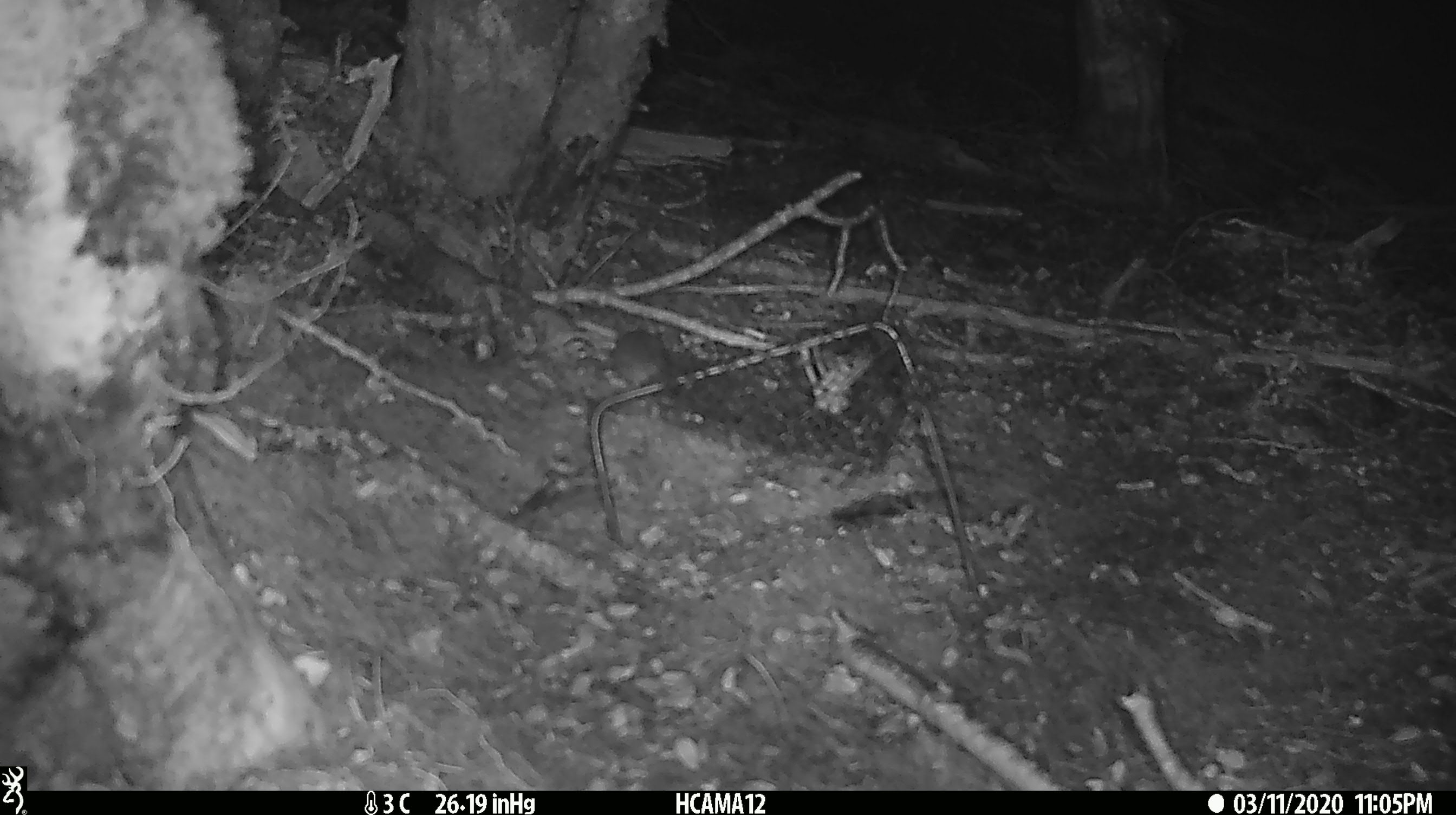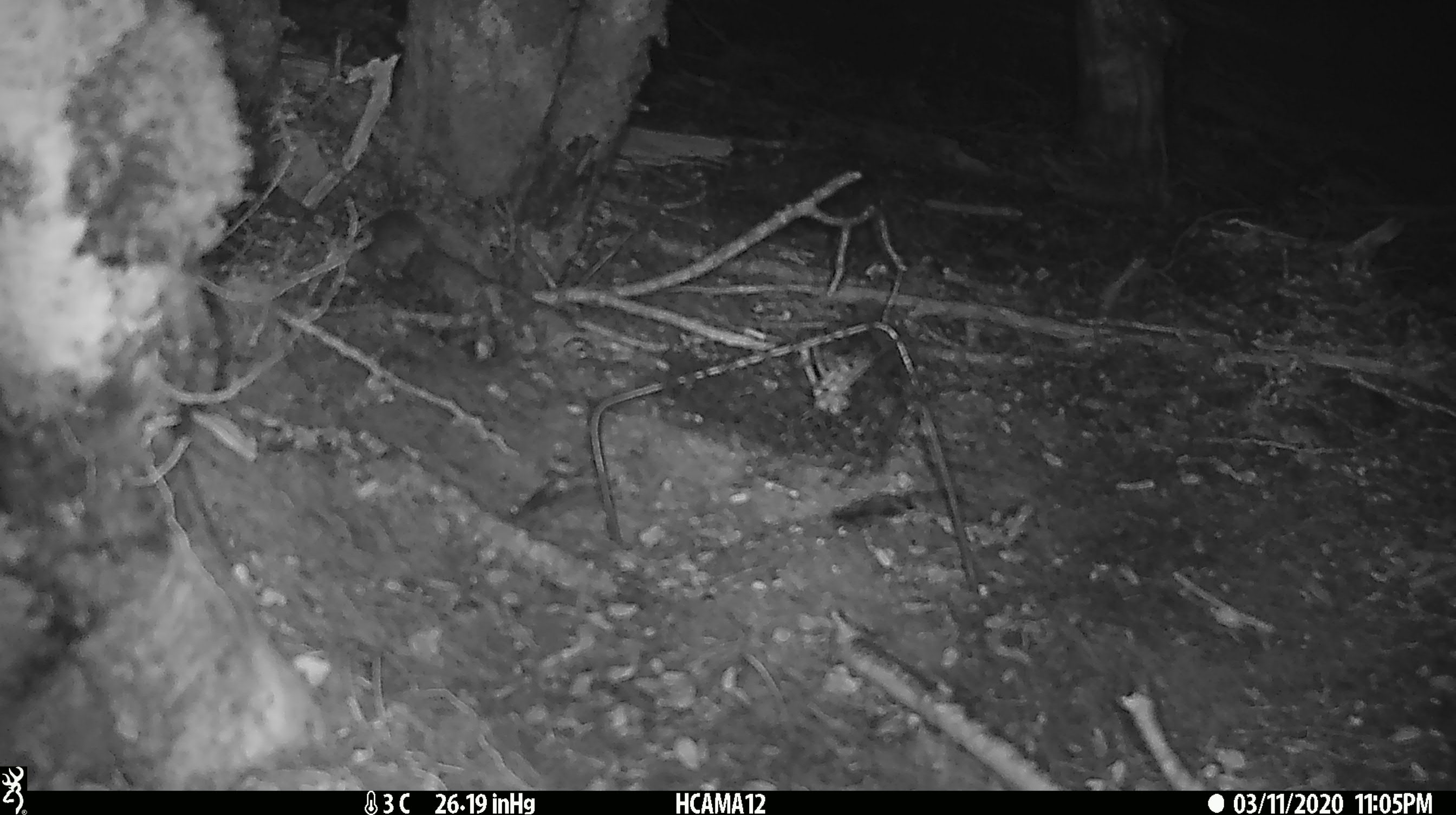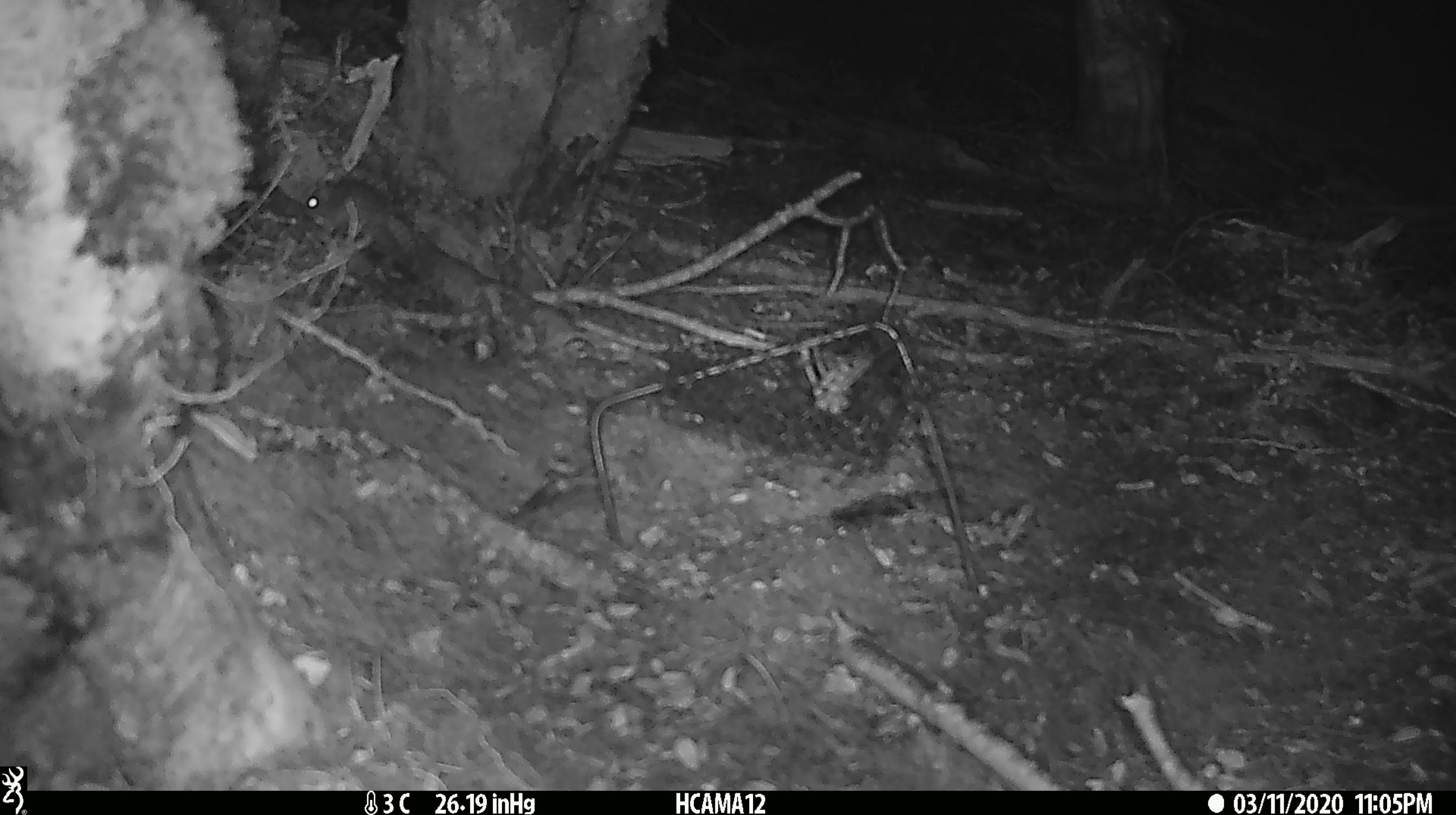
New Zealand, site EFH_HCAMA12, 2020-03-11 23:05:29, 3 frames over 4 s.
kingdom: Animalia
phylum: Chordata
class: Mammalia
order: Rodentia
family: Muridae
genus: Mus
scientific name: Mus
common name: mouse